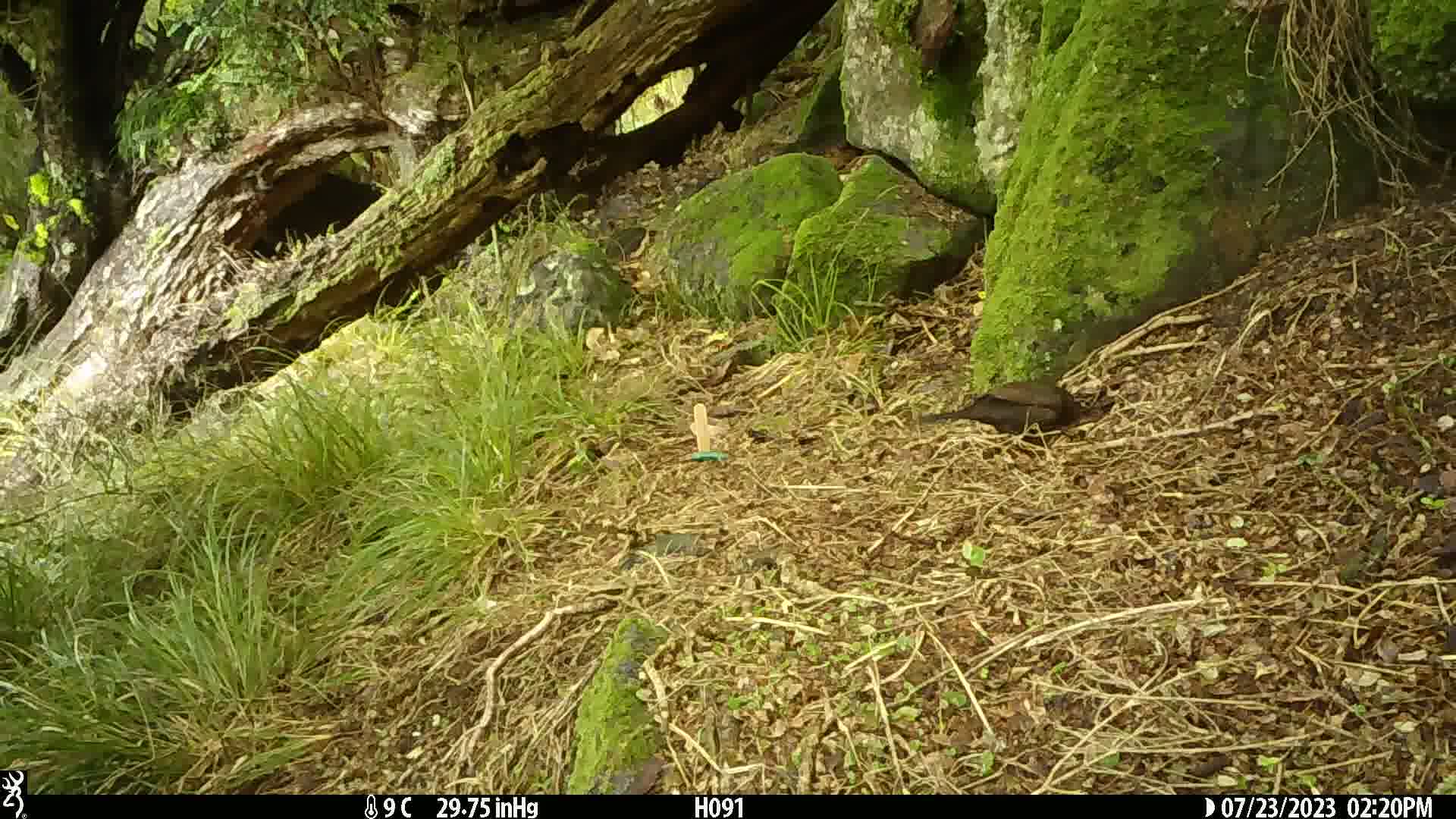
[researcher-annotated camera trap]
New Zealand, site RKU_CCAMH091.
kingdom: Animalia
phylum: Chordata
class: Aves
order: Passeriformes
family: Turdidae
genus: Turdus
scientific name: Turdus merula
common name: eurasian blackbird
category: blackbird